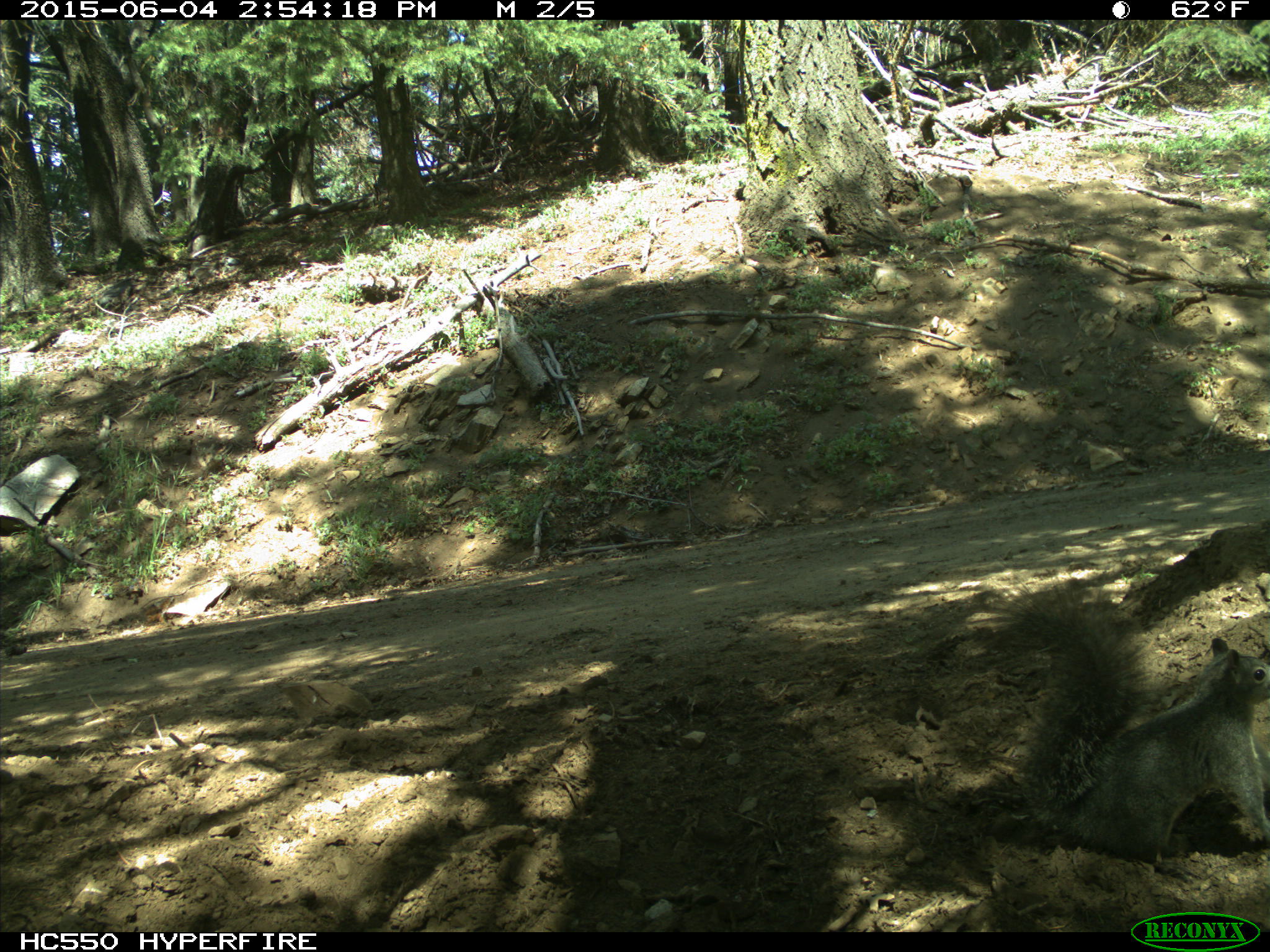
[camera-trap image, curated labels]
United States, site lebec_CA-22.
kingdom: Animalia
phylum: Chordata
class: Mammalia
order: Rodentia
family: Sciuridae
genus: Sciurus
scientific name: Sciurus carolinensis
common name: eastern gray squirrel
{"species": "Sciurus carolinensis (eastern gray squirrel)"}